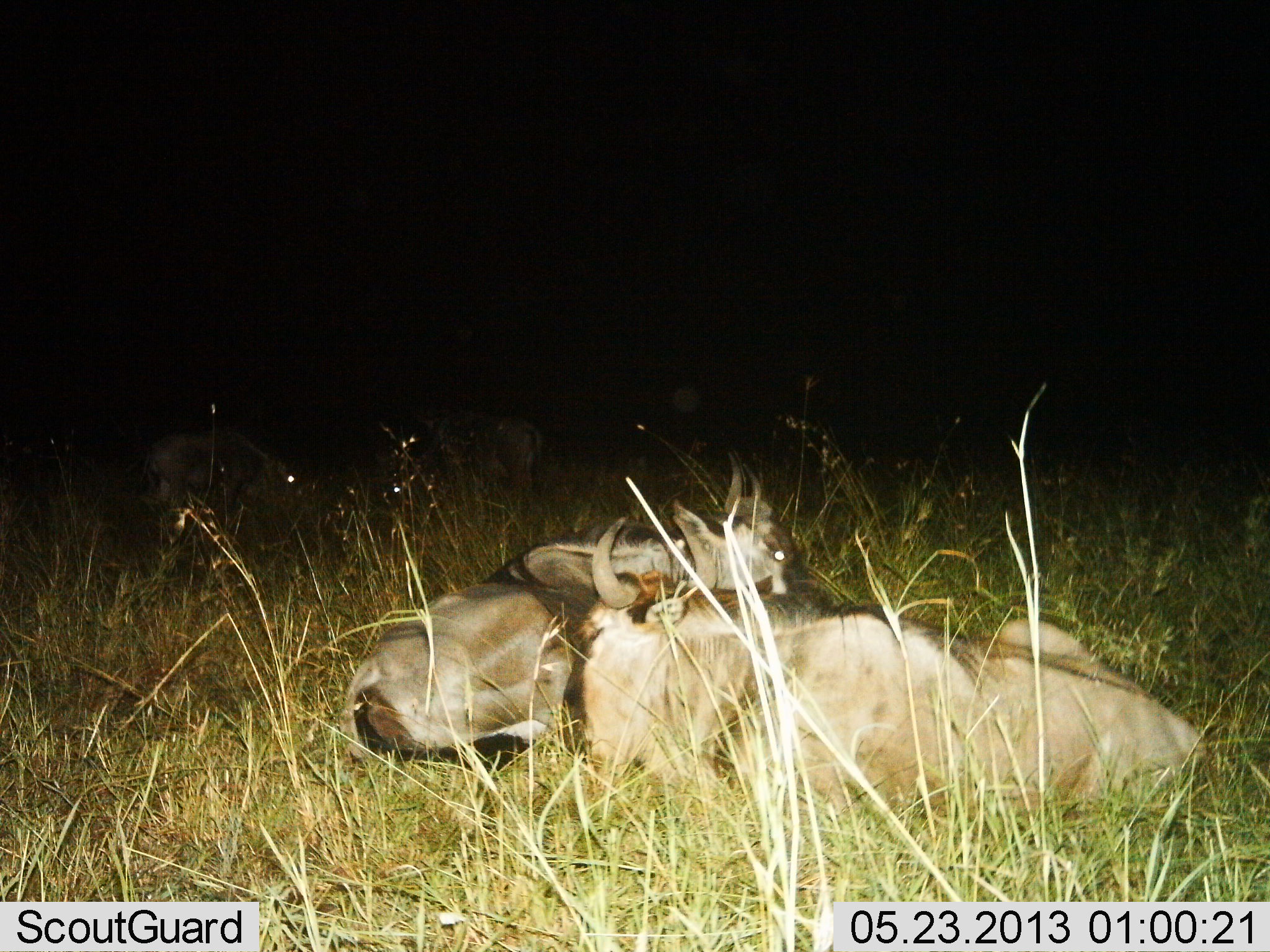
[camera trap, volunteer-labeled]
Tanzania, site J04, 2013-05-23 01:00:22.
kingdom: Animalia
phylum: Chordata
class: Mammalia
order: Artiodactyla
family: Bovidae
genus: Connochaetes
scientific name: Connochaetes taurinus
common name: blue wildebeest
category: wildebeest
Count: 3.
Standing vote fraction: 25%.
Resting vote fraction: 97%.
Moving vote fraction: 3%.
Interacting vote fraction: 6%.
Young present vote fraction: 0%.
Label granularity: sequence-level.